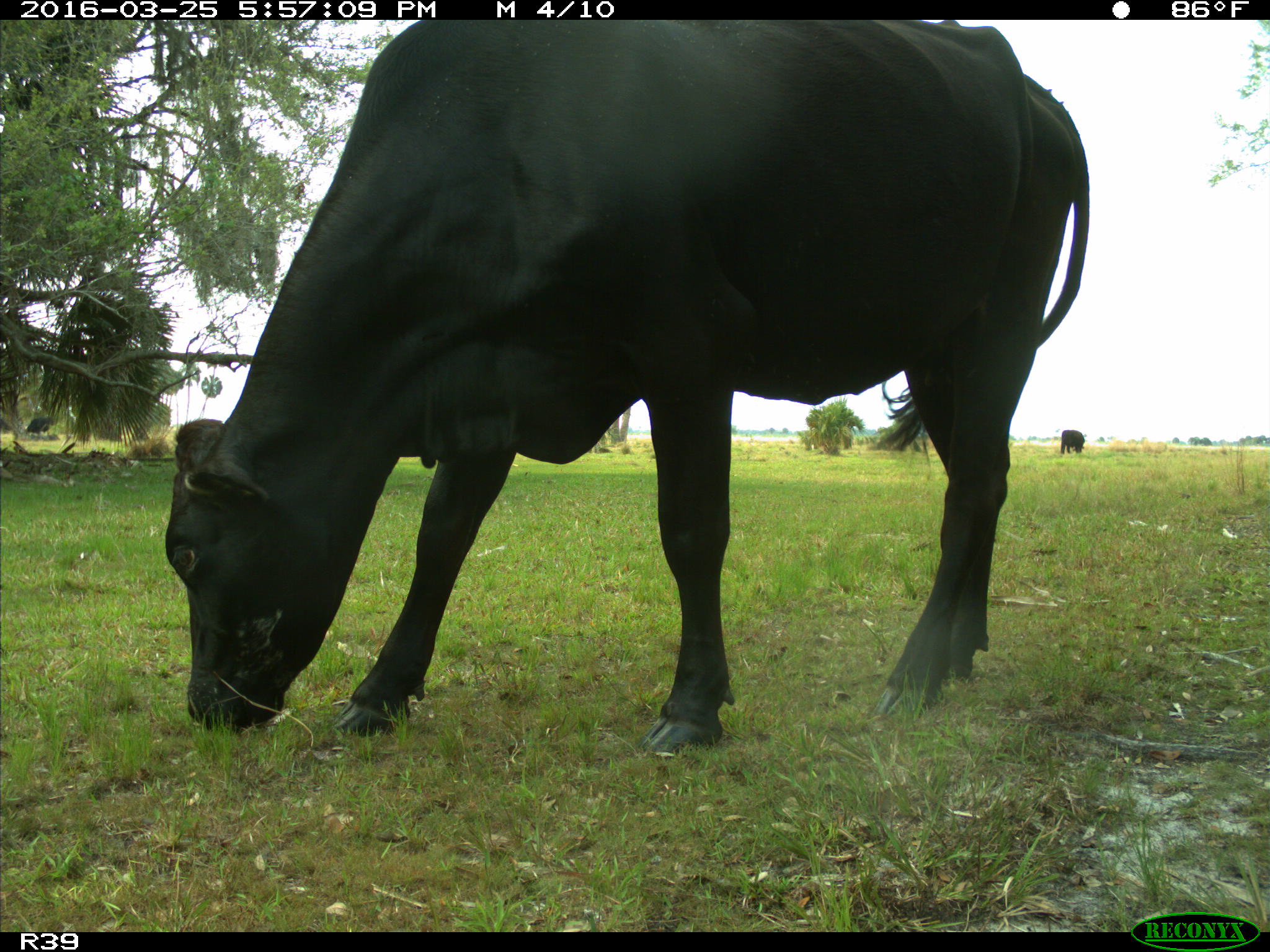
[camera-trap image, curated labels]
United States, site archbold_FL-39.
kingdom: Animalia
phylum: Chordata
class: Mammalia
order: Artiodactyla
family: Bovidae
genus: Bos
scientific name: Bos taurus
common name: domestic cow